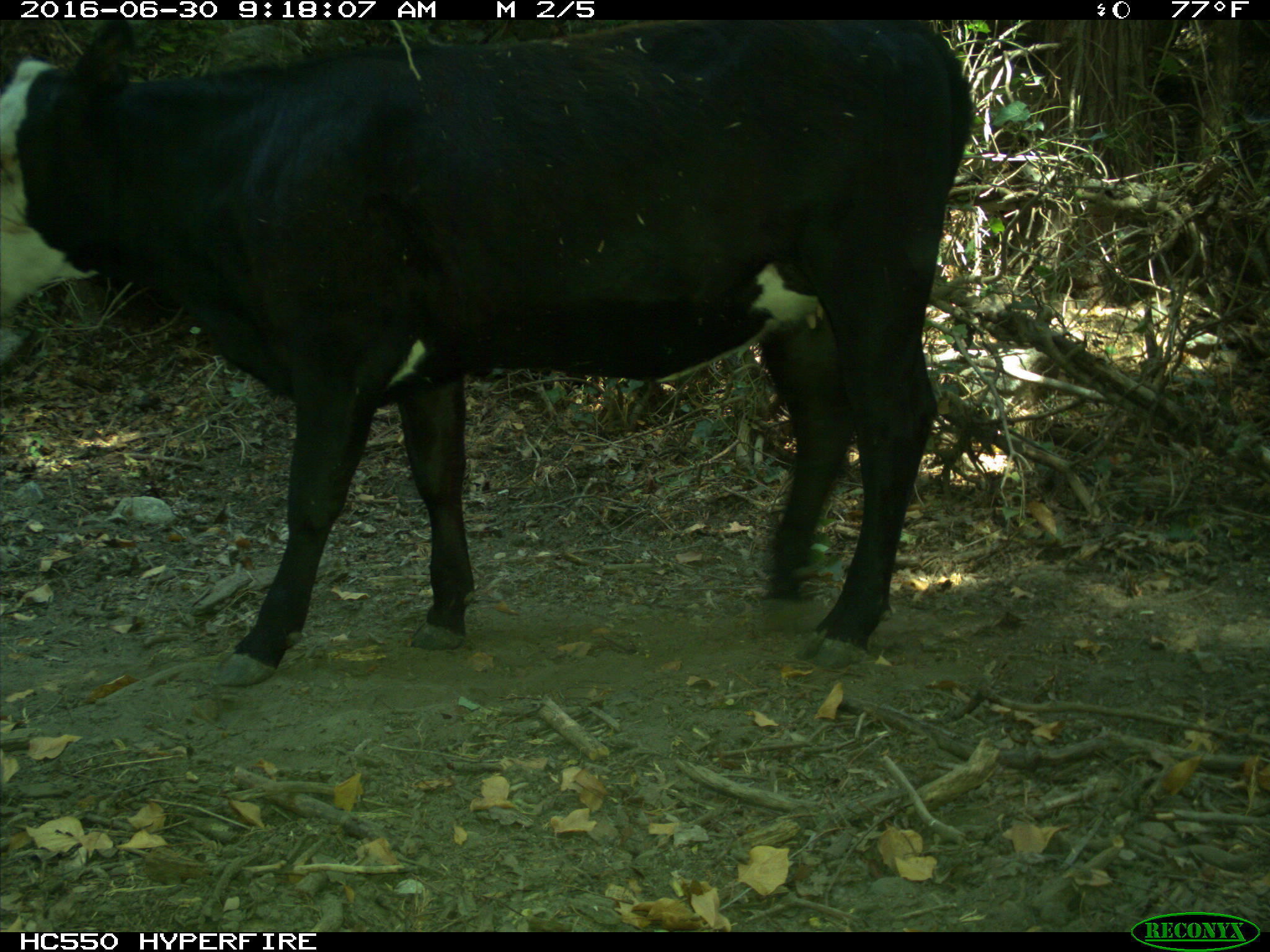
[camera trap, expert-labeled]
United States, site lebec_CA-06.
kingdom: Animalia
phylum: Chordata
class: Mammalia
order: Artiodactyla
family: Bovidae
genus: Bos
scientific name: Bos taurus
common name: domestic cow